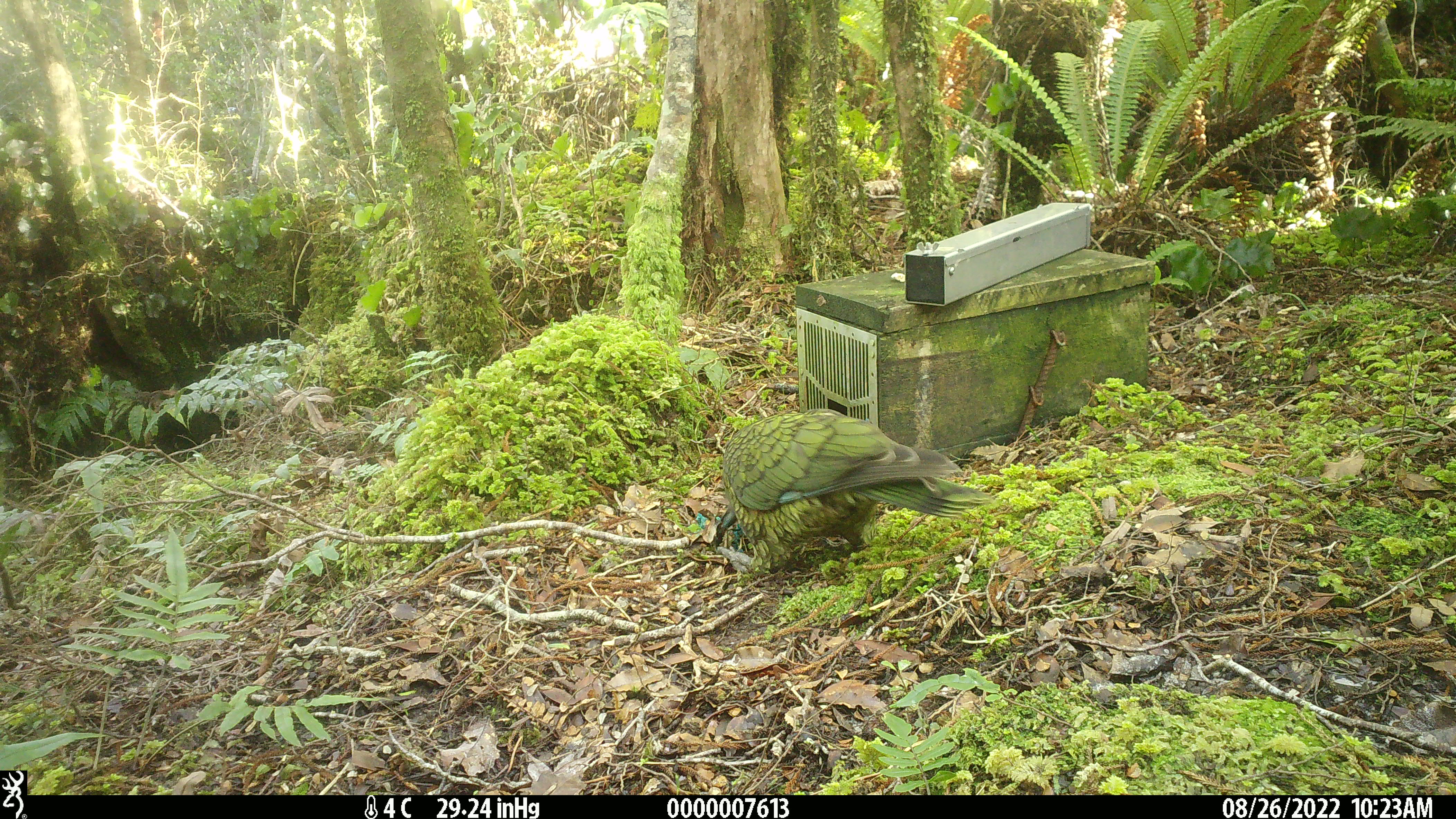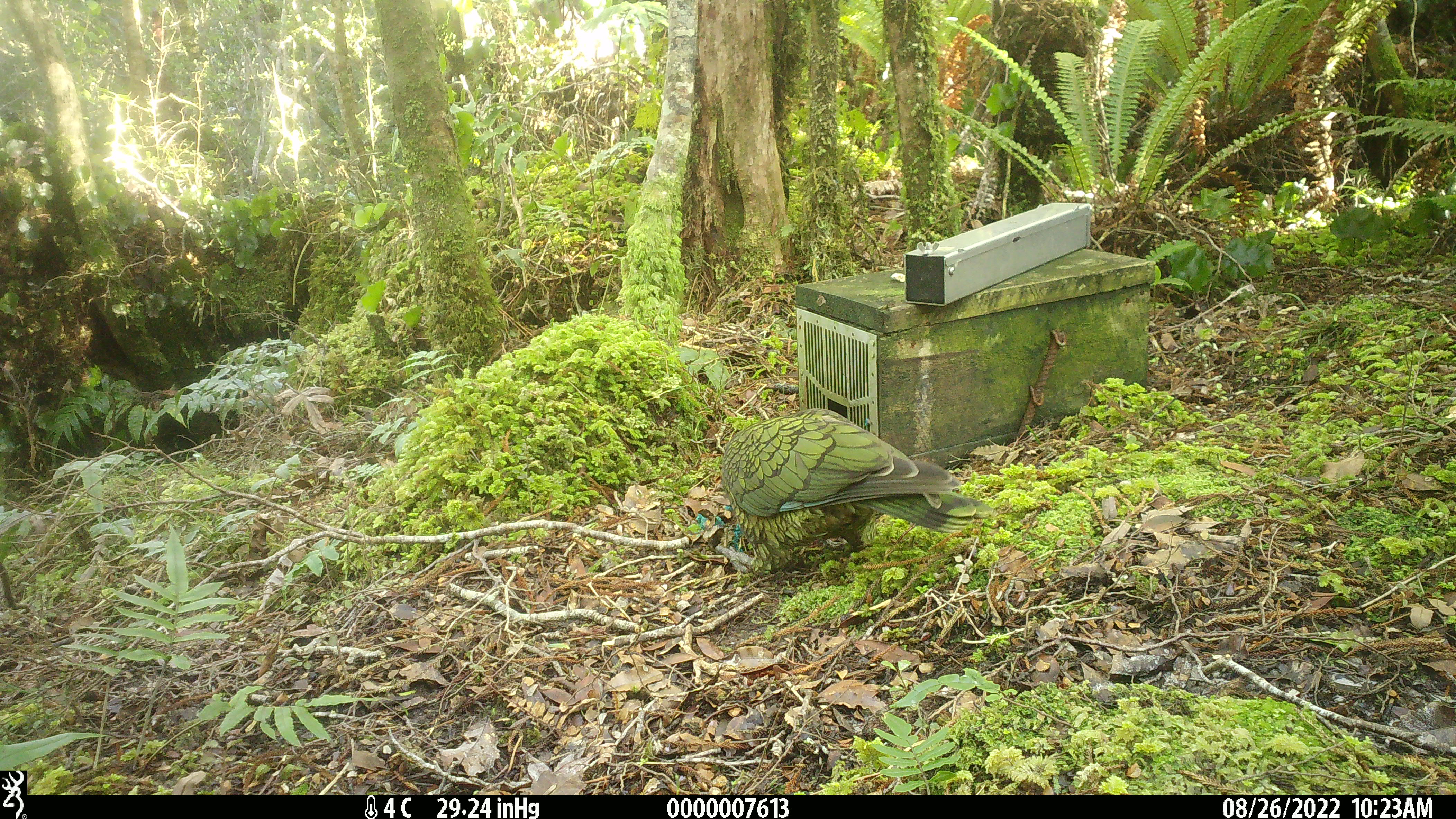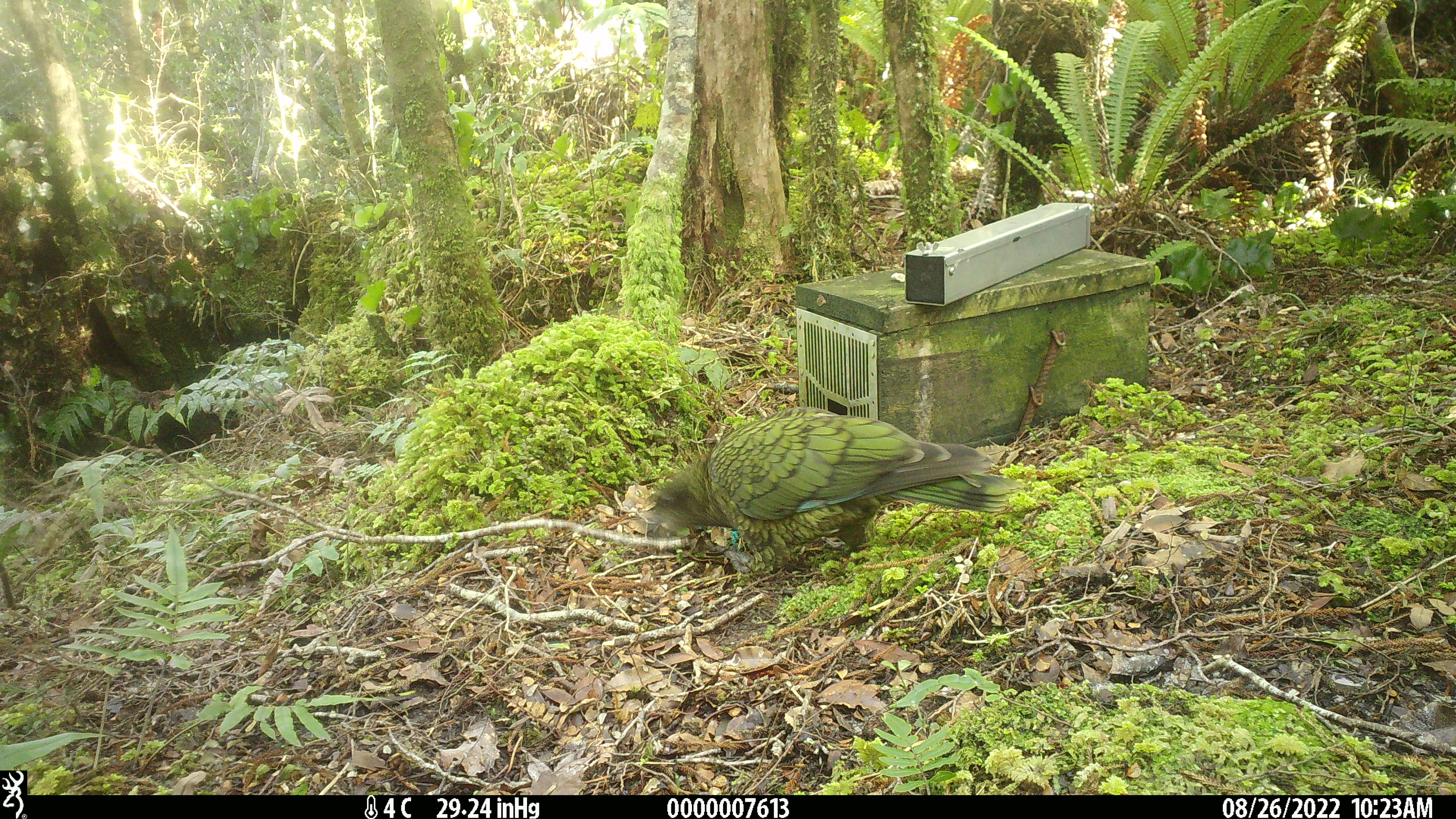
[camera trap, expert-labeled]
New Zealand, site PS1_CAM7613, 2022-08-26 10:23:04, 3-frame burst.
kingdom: Animalia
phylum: Chordata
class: Aves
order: Psittaciformes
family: Strigopidae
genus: Nestor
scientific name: Nestor notabilis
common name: kea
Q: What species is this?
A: Kea (Nestor notabilis).